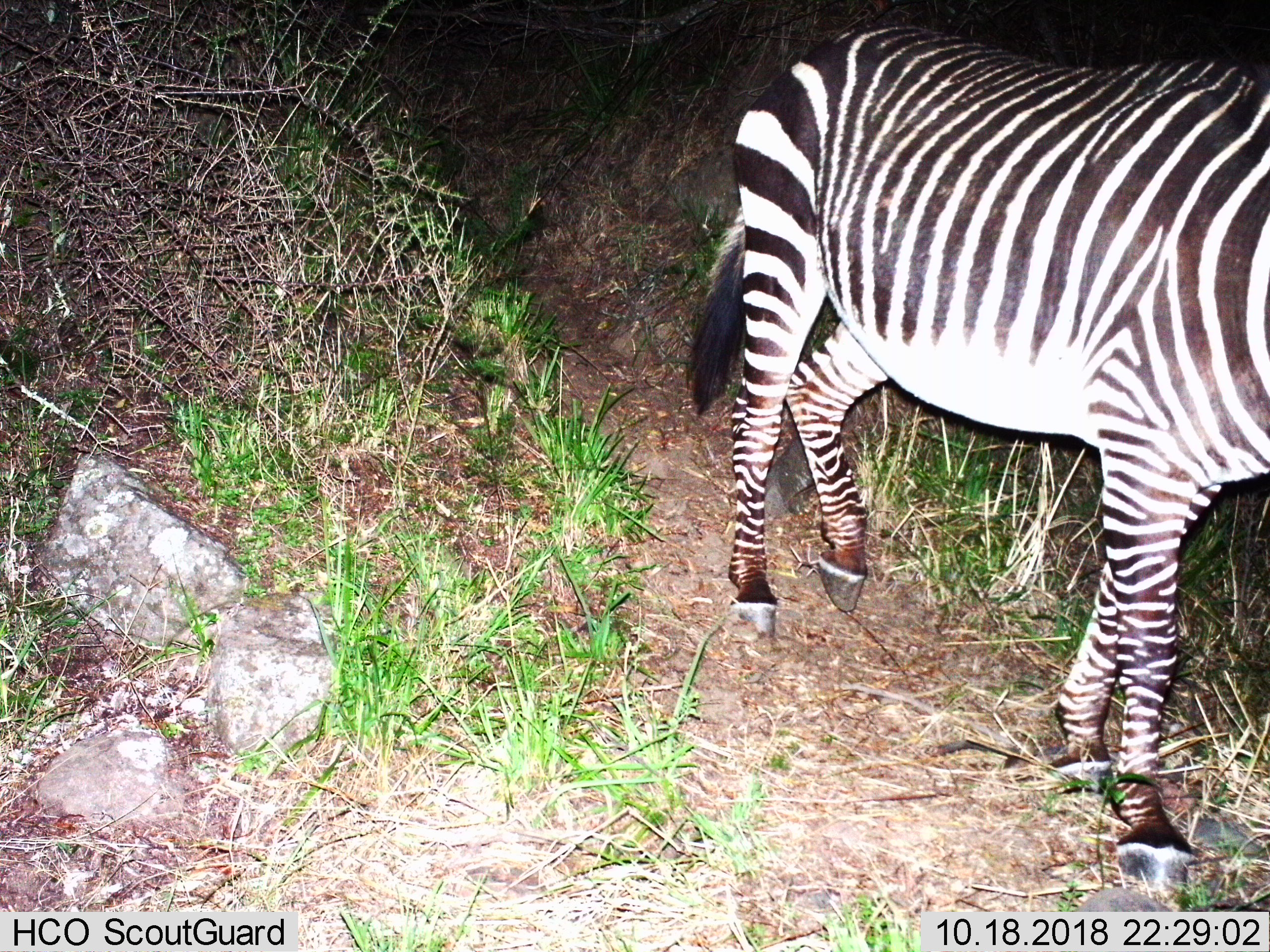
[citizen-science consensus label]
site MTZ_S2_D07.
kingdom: Animalia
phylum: Chordata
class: Mammalia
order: Perissodactyla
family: Equidae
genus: Equus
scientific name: Equus zebra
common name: mountain zebra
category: zebramountain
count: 1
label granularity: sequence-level